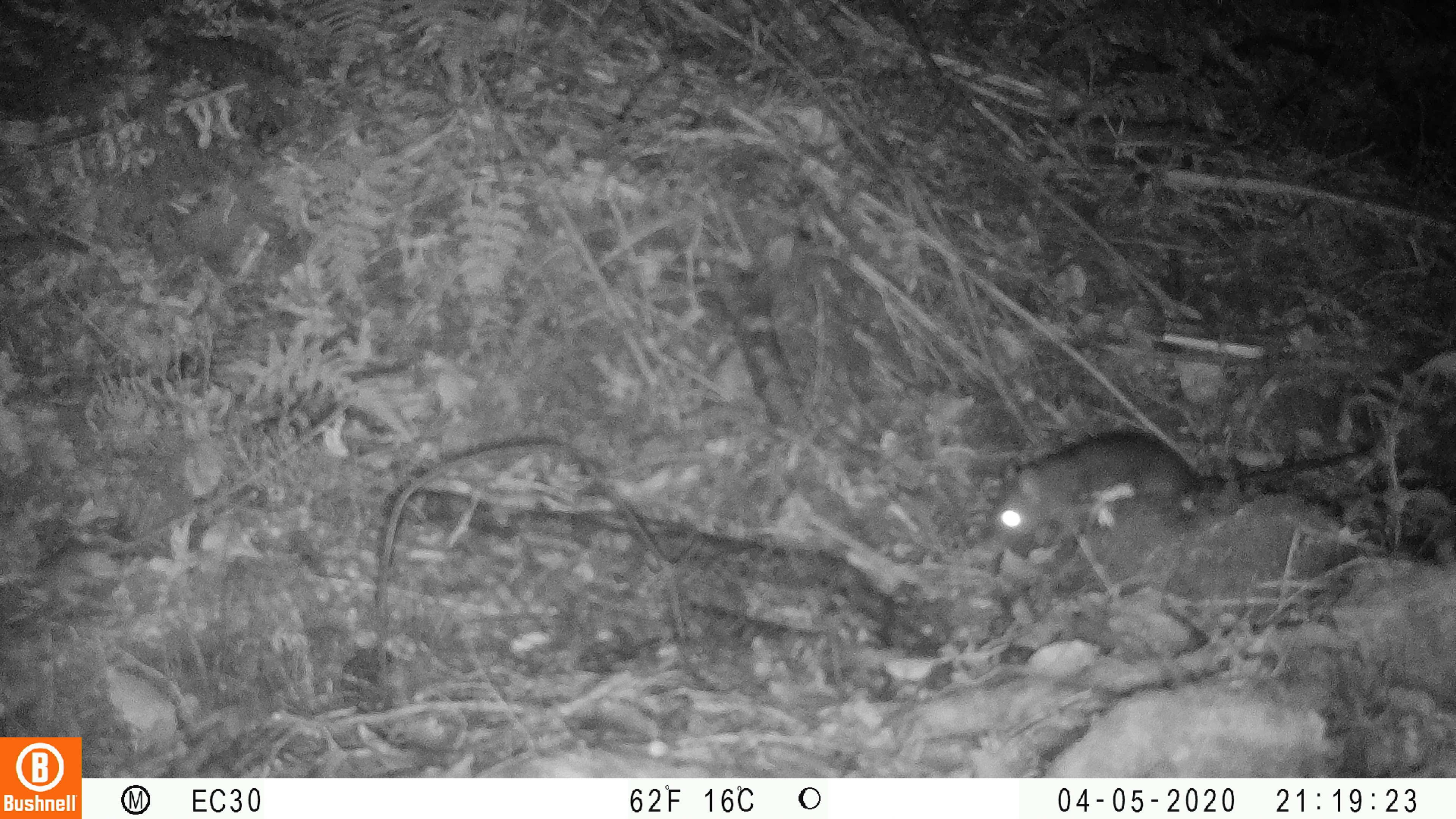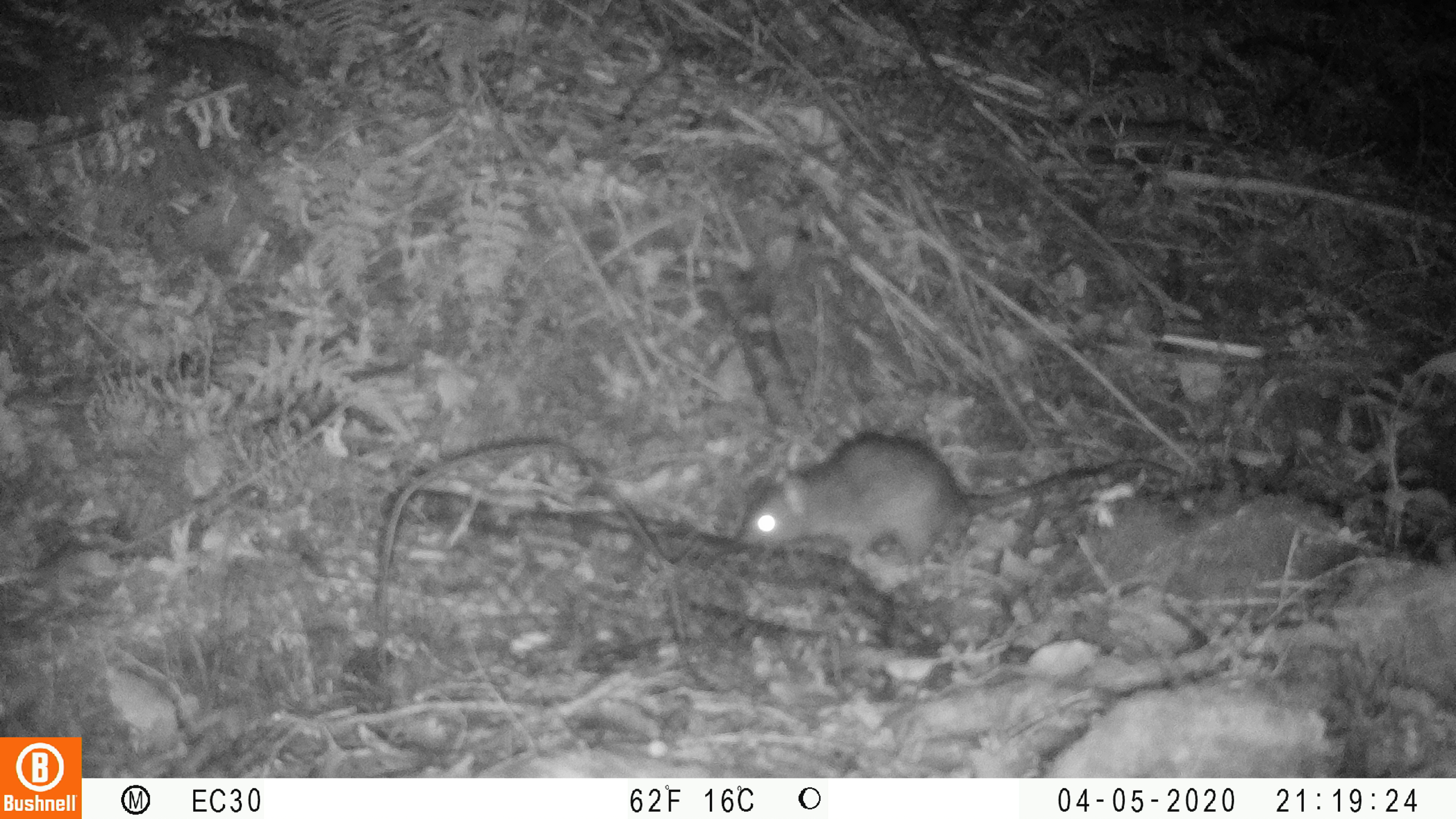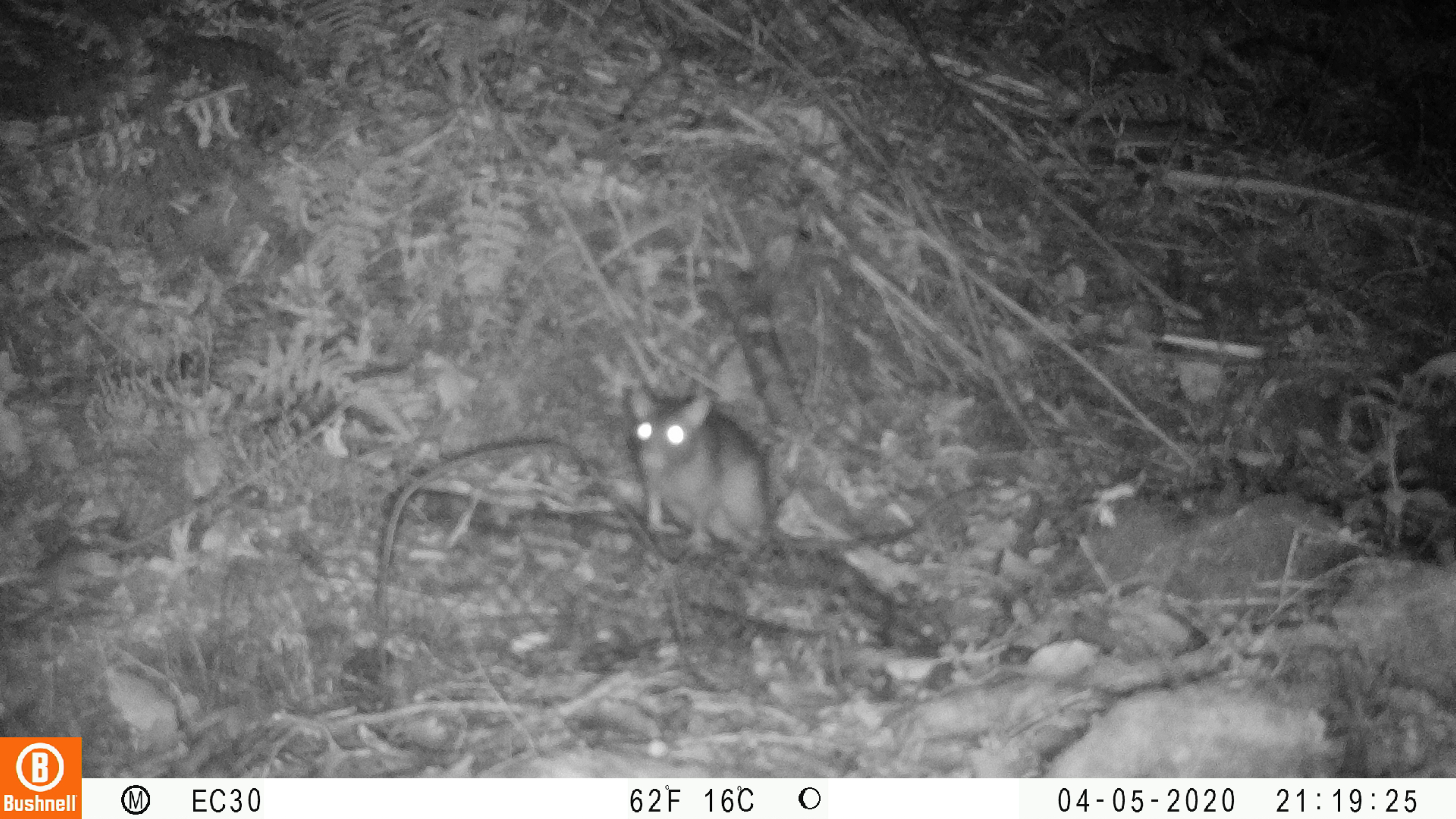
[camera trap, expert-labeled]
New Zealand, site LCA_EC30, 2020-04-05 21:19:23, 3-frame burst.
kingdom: Animalia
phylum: Chordata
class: Mammalia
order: Rodentia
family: Muridae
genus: Rattus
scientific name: Rattus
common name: rat